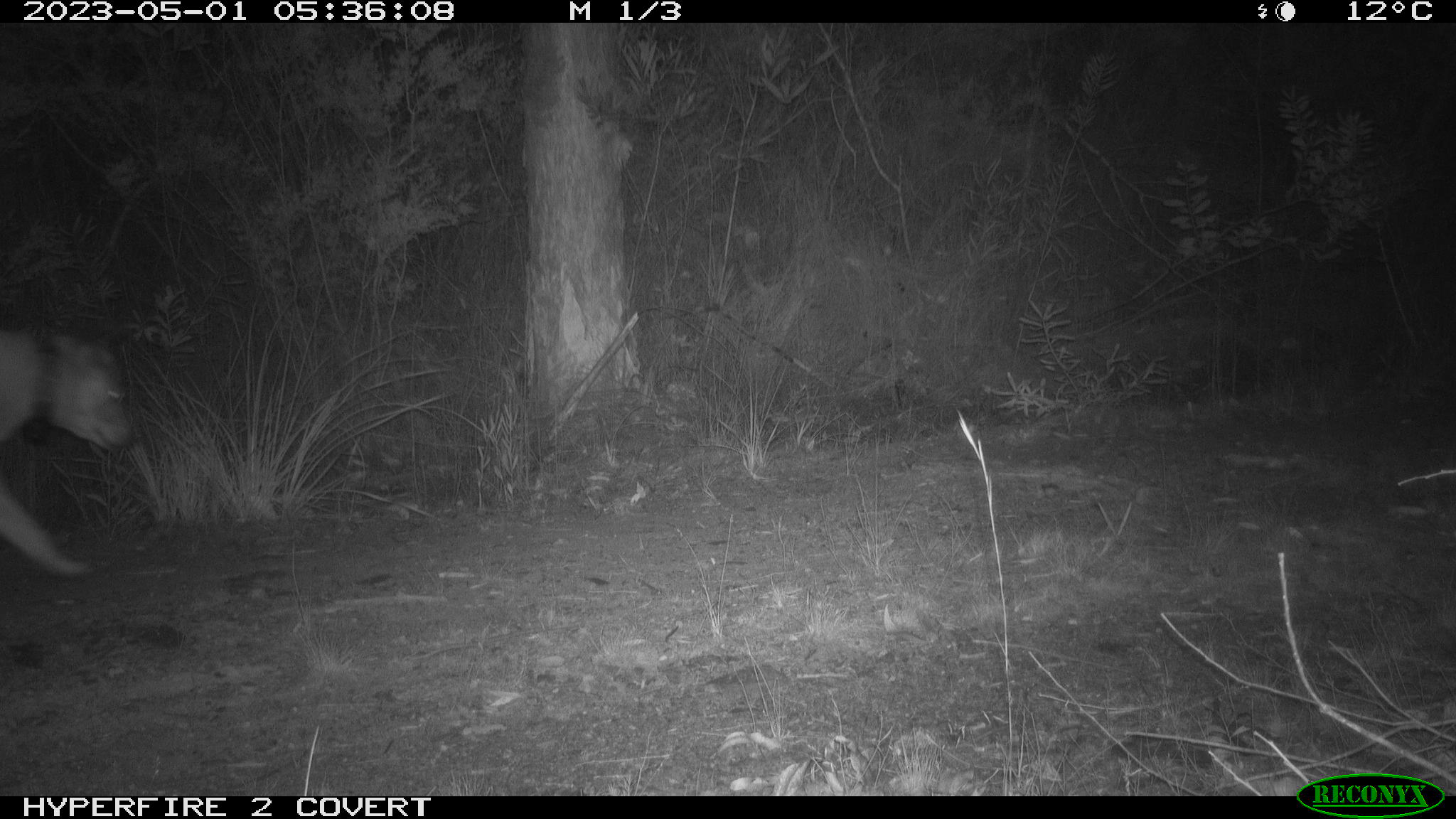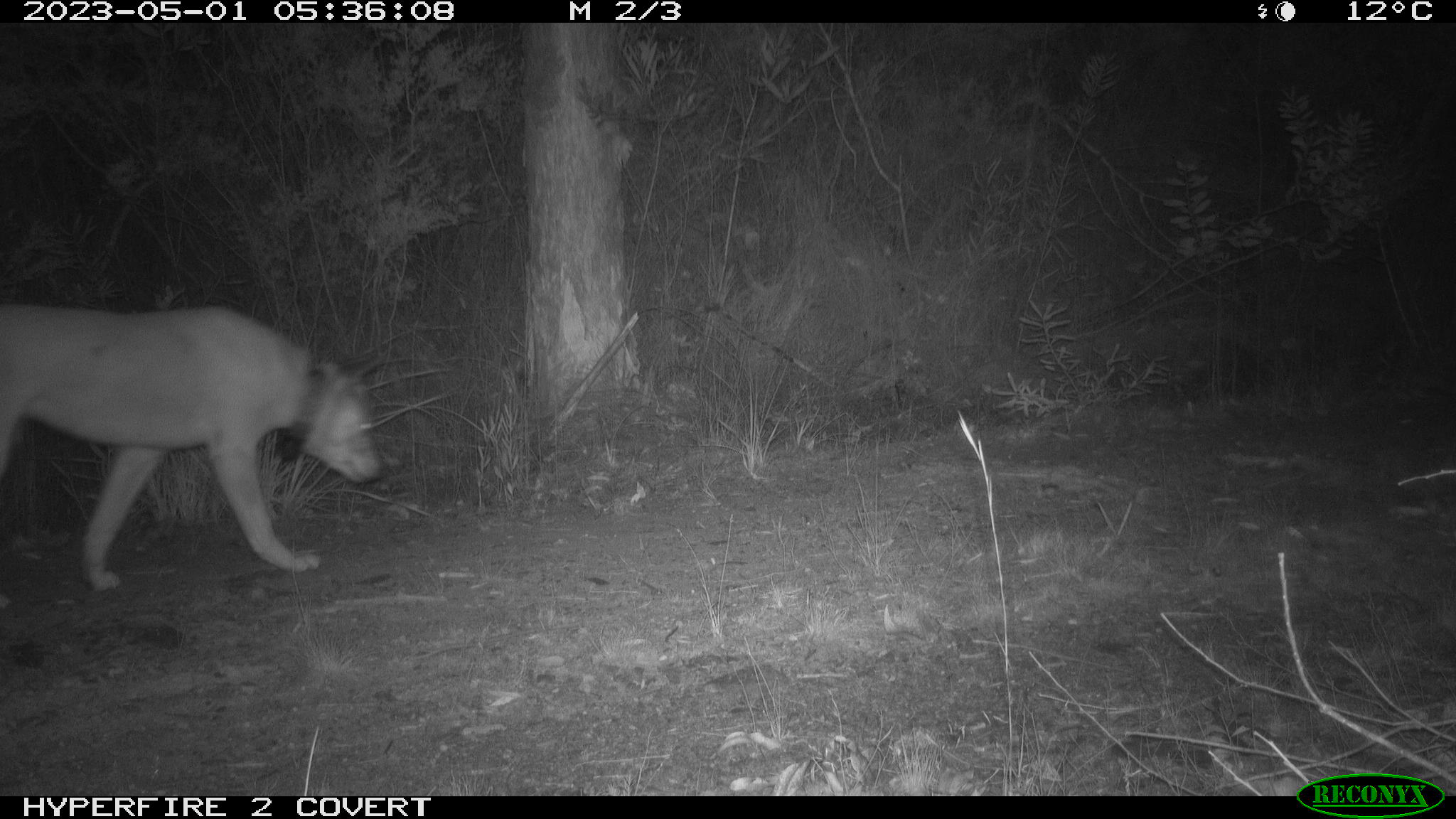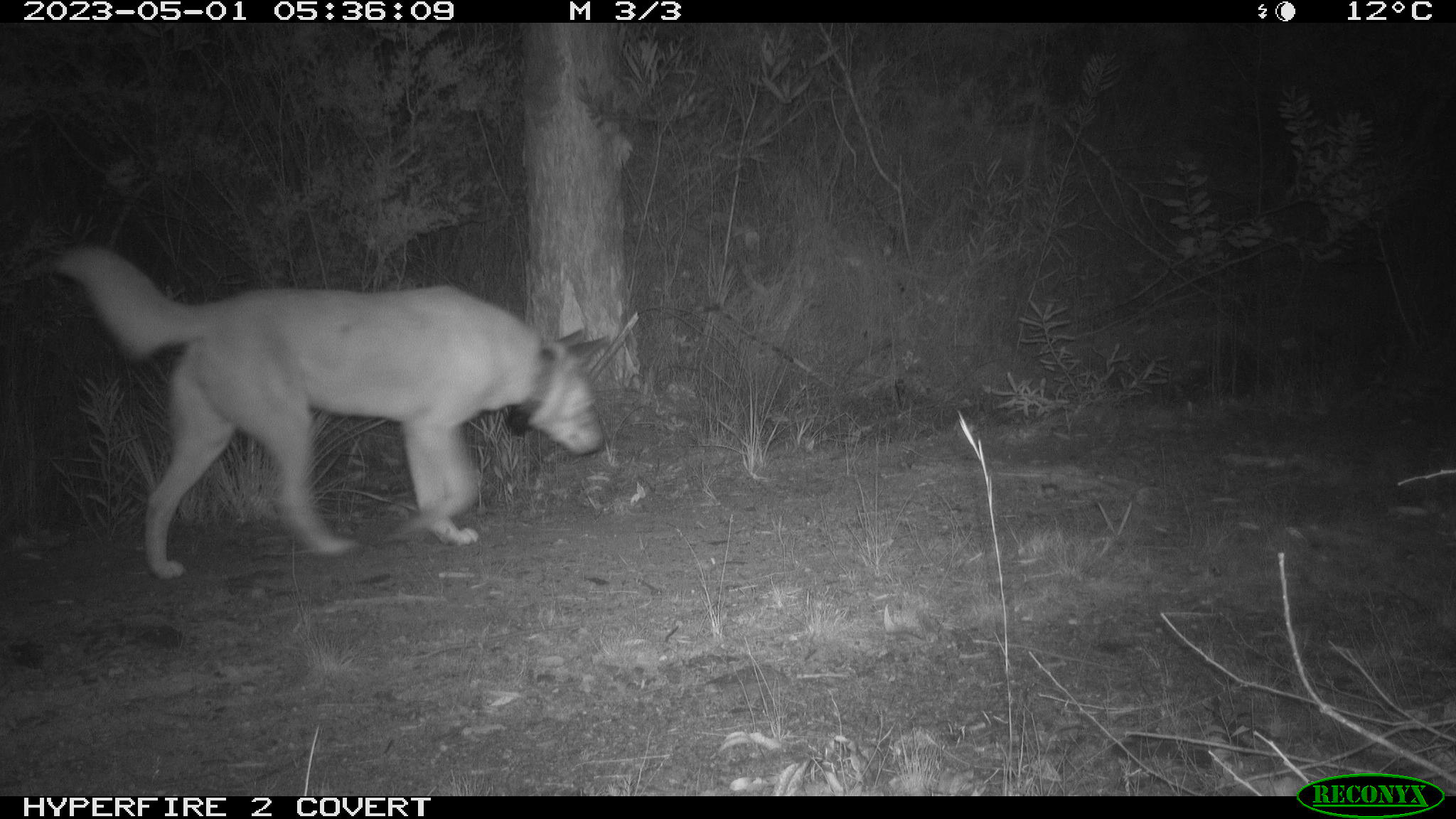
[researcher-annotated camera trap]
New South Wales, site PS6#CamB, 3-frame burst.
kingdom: Animalia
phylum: Chordata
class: Mammalia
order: Carnivora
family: Canidae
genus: Canis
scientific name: Canis familiaris dingo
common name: dingo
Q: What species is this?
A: Dingo (Canis familiaris dingo).